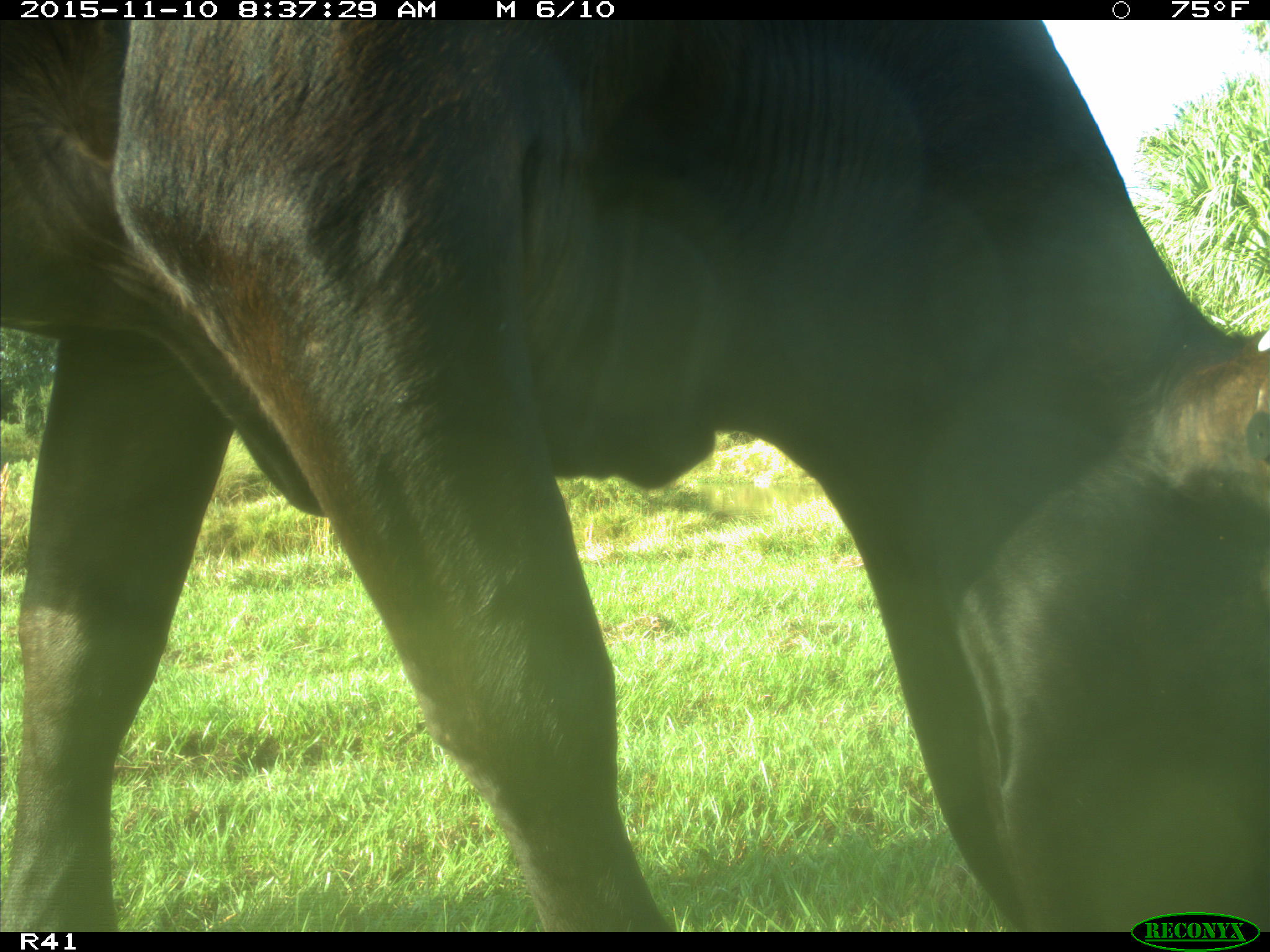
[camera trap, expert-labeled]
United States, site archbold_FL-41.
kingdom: Animalia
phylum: Chordata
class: Mammalia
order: Artiodactyla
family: Bovidae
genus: Bos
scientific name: Bos taurus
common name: domestic cow